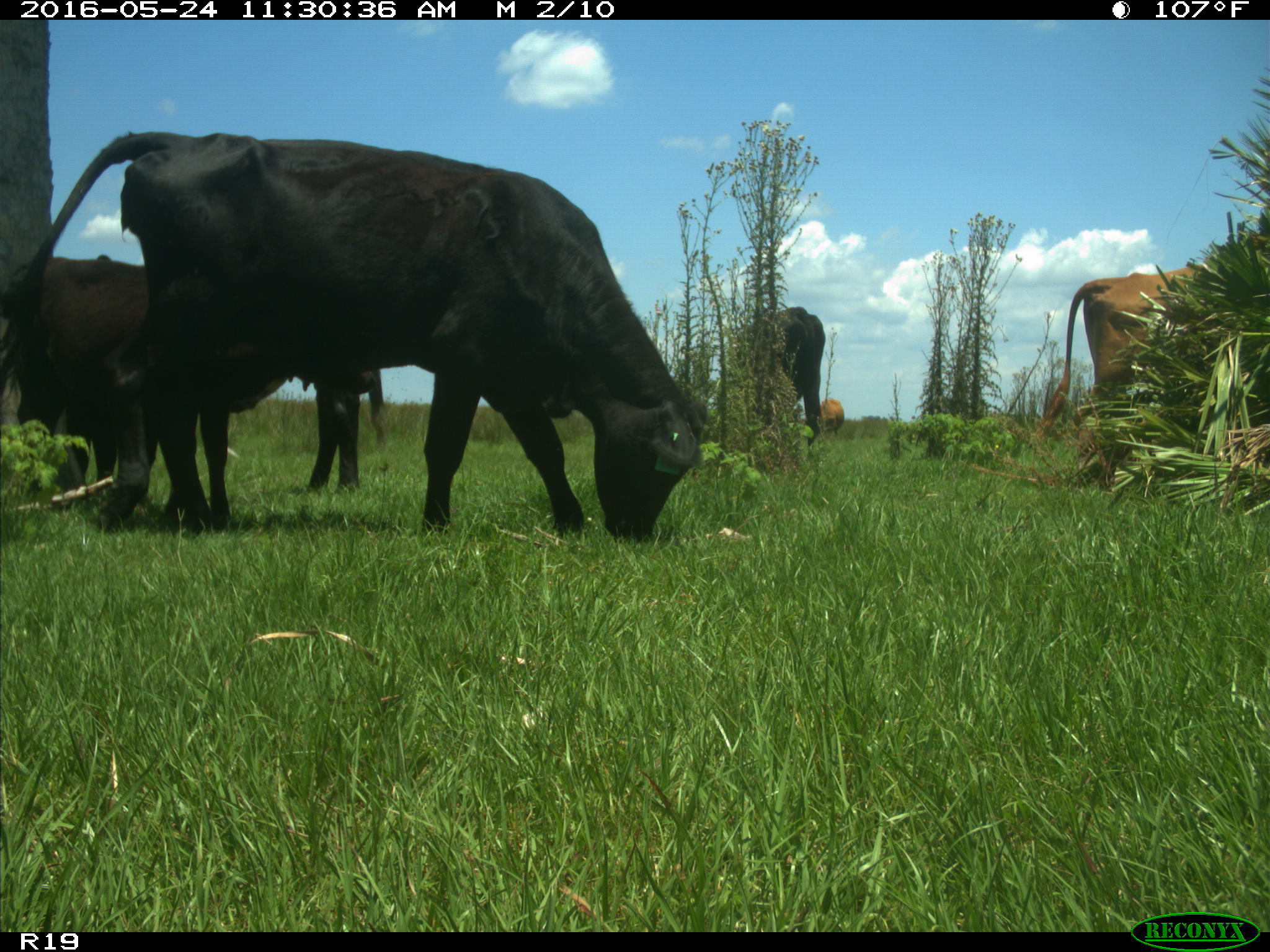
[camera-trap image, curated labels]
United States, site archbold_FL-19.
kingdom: Animalia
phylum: Chordata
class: Mammalia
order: Artiodactyla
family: Bovidae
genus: Bos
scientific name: Bos taurus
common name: domestic cow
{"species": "Bos taurus (domestic cow)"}